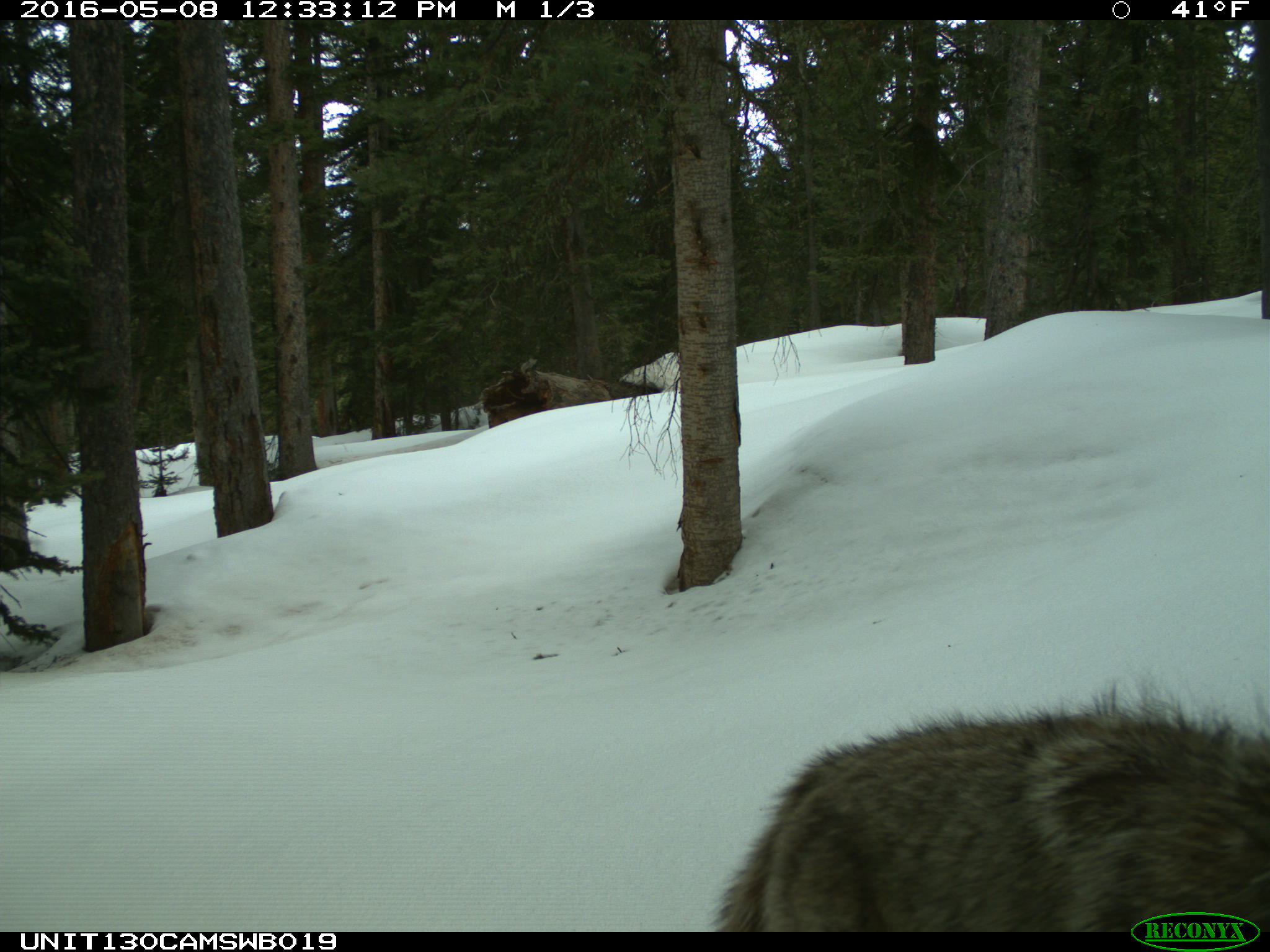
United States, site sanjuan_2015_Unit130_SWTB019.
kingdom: Animalia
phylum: Chordata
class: Mammalia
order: Carnivora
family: Canidae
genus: Canis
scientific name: Canis latrans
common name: coyote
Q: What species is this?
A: Canis latrans (coyote).